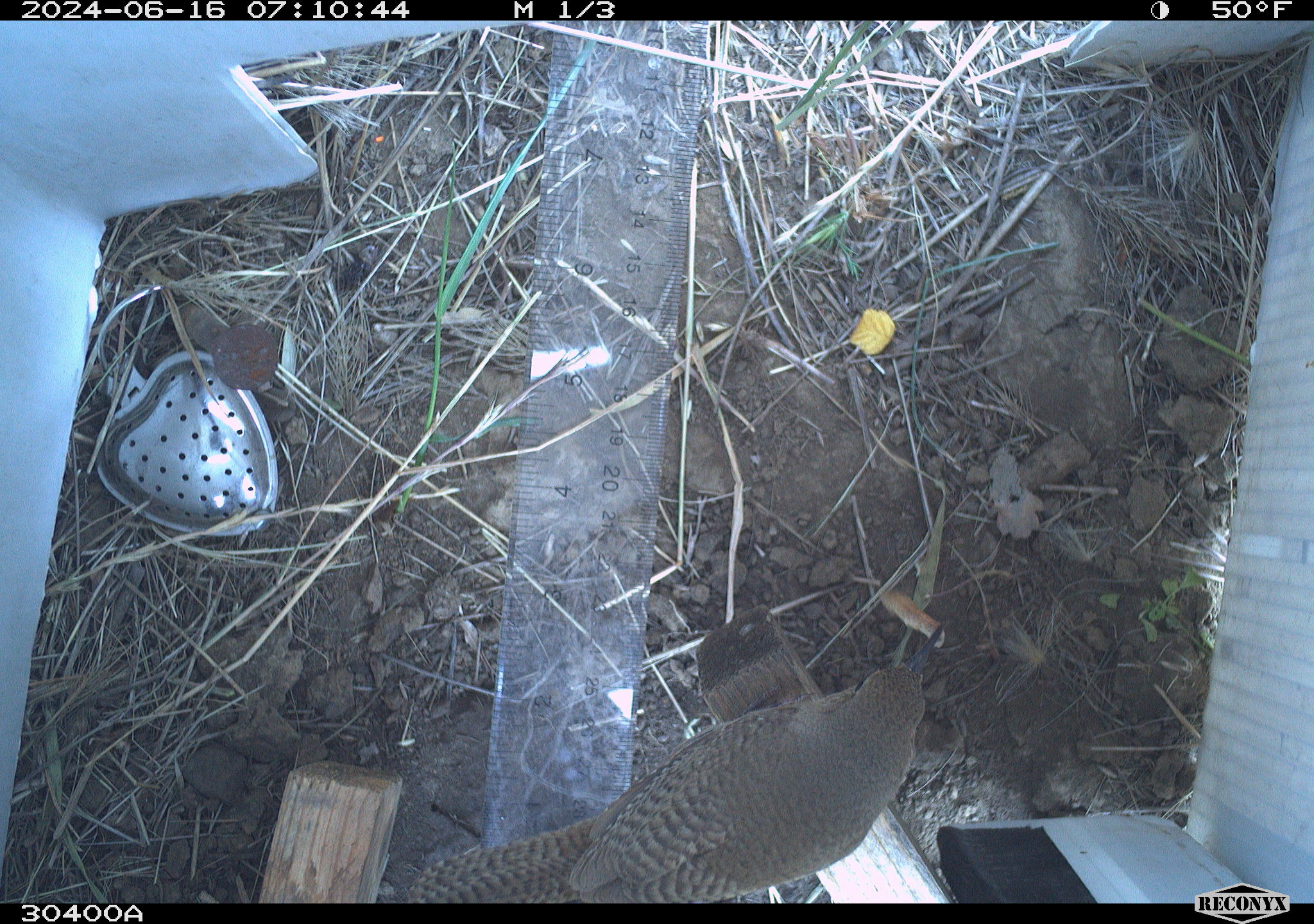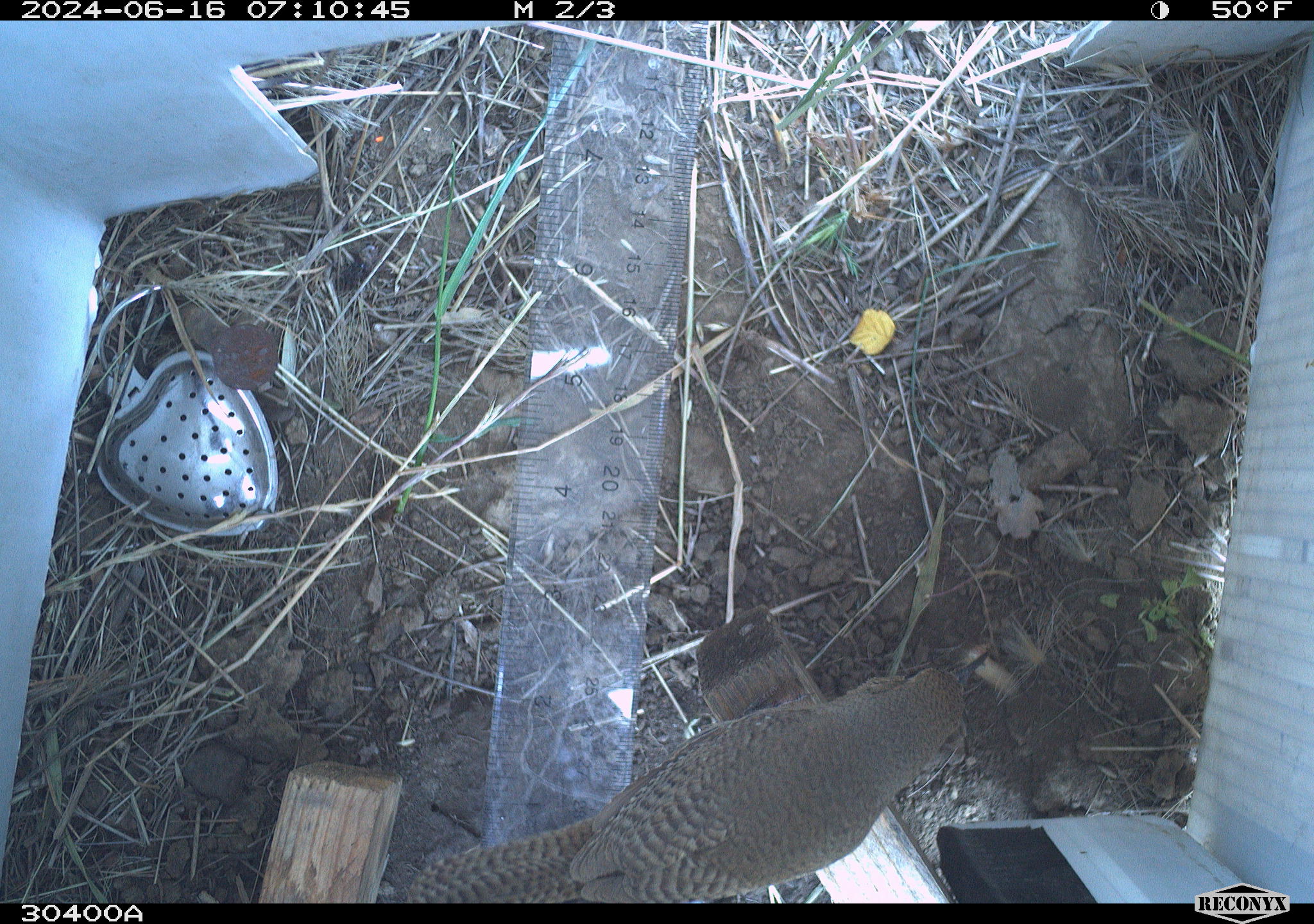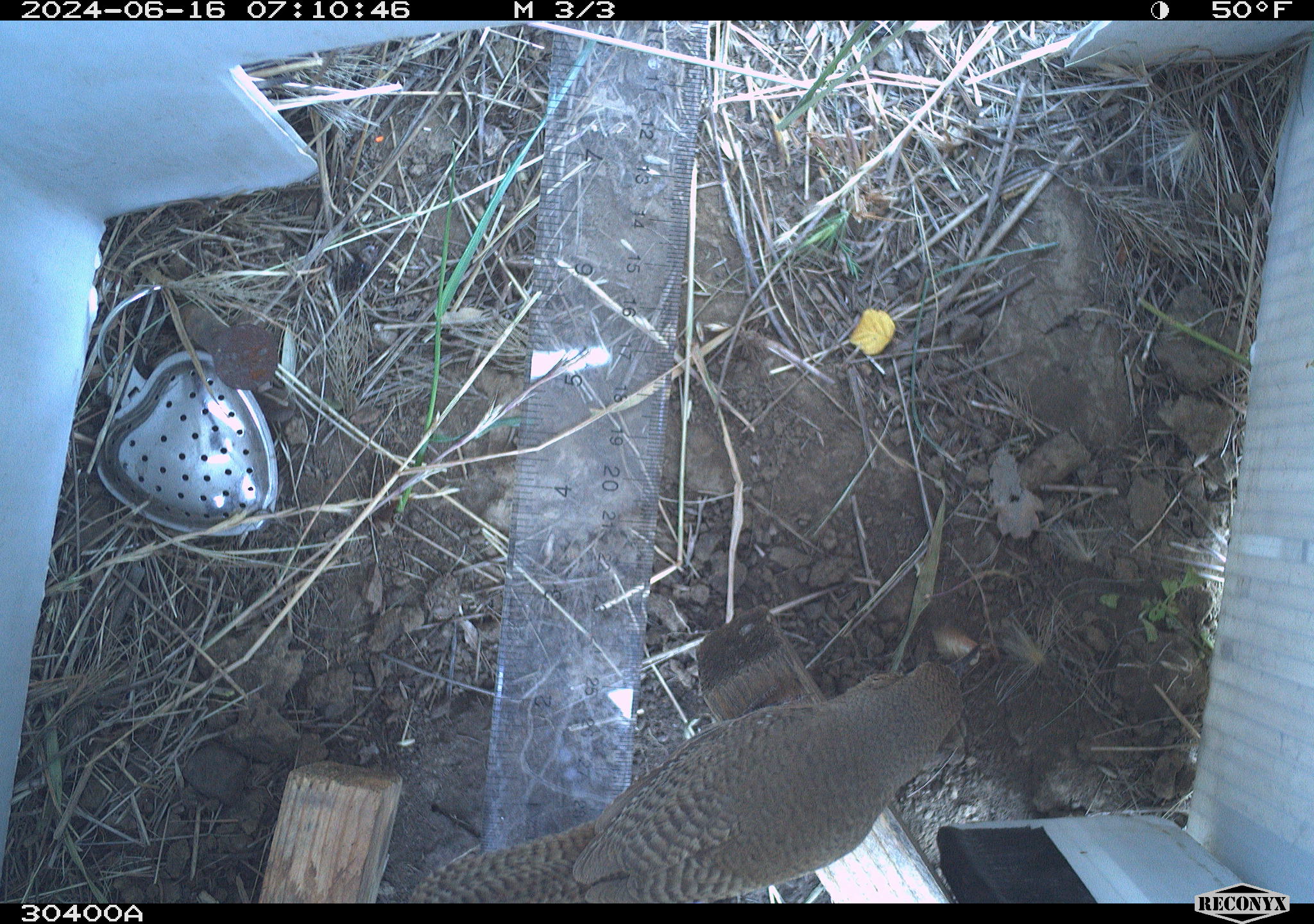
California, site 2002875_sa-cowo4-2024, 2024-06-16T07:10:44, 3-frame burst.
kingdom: Animalia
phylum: Chordata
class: Aves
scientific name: Aves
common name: bird